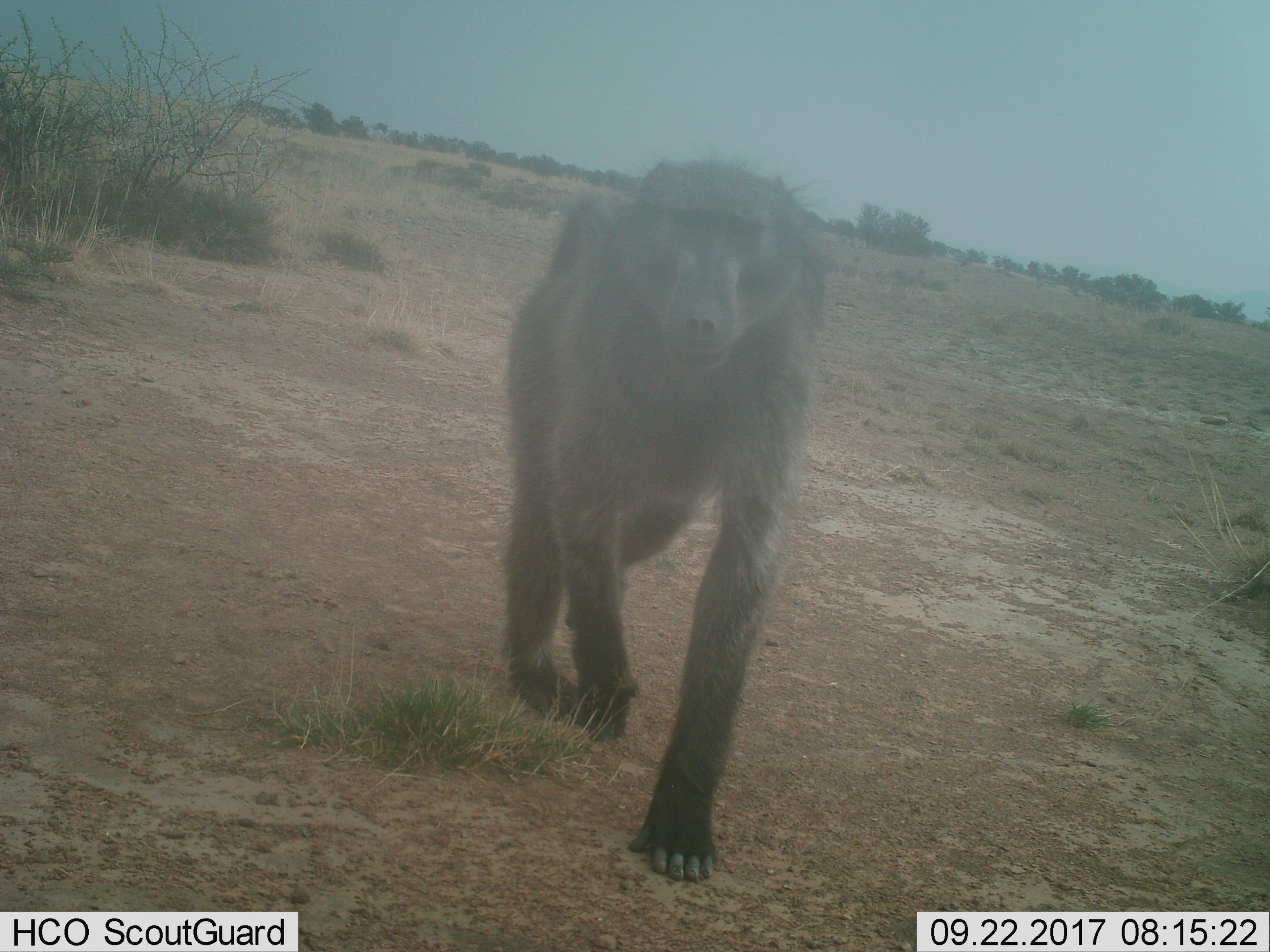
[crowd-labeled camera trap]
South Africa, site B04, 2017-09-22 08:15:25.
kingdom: Animalia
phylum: Chordata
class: Mammalia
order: Primates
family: Cercopithecidae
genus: Papio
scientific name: Papio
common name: baboon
Baboon (Papio), count 1. Behavior (volunteer vote fractions): standing 0%, resting 0%, moving 90%, interacting 20%. Young present (vote fraction): 0%. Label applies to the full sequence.